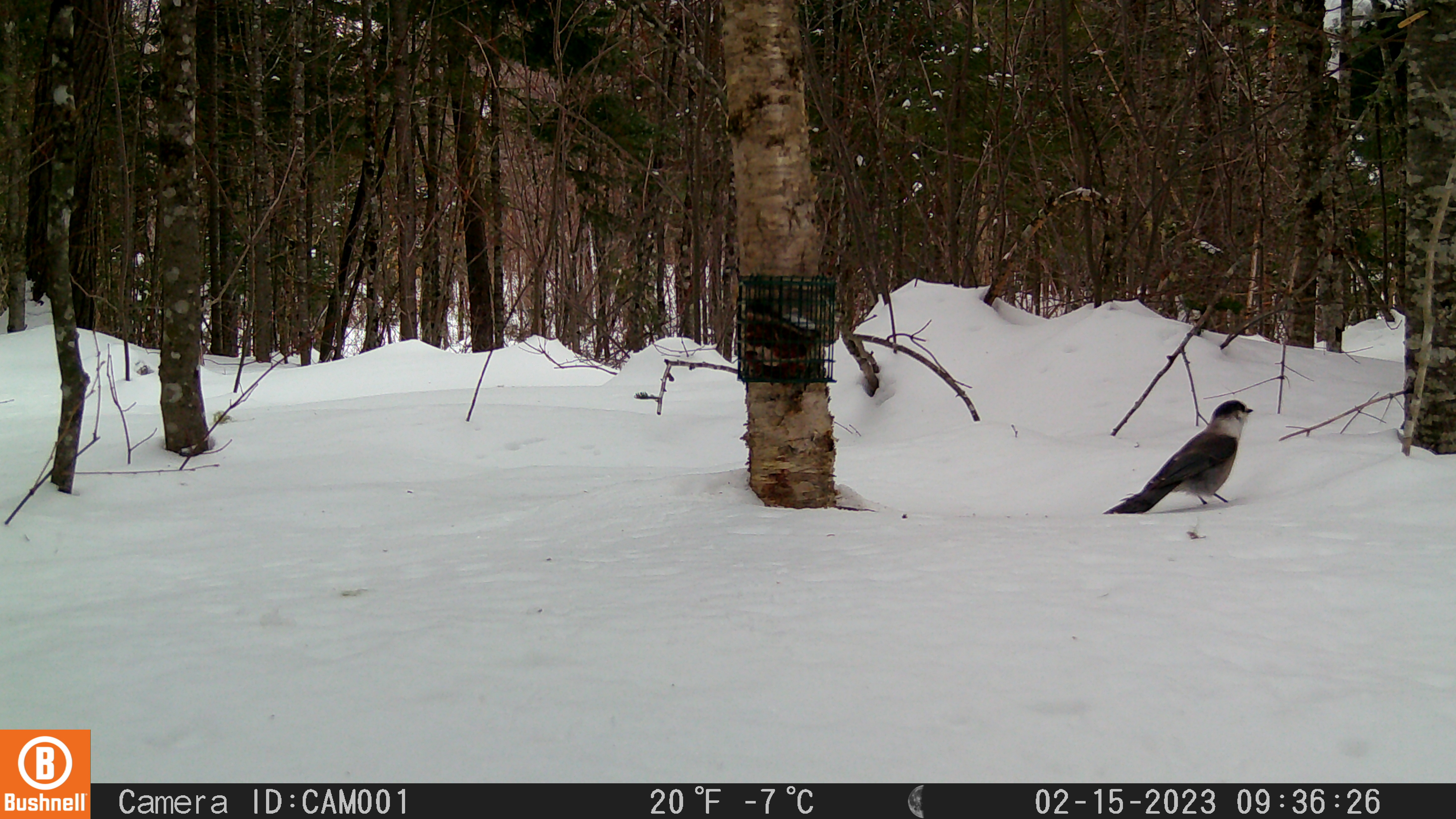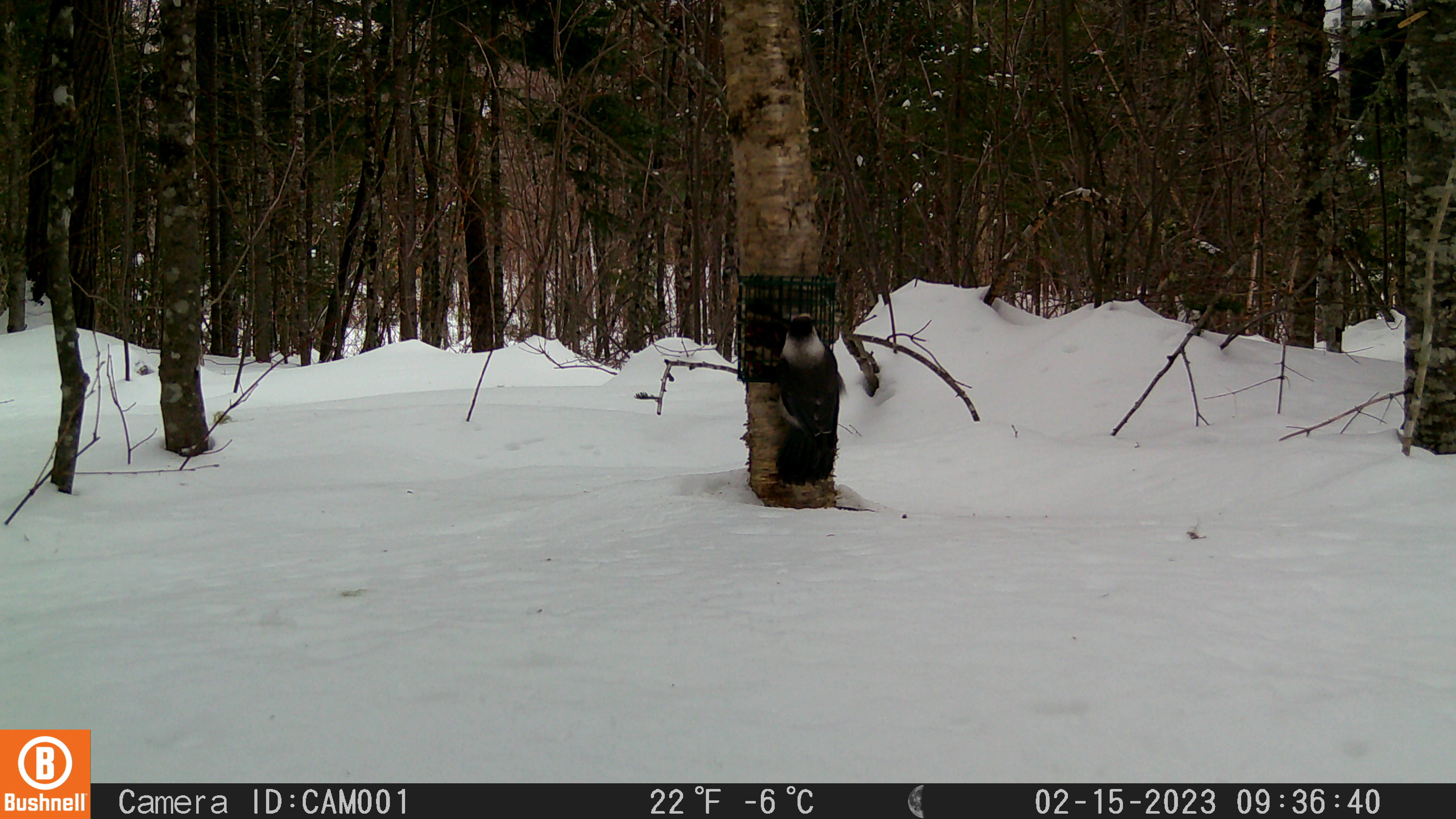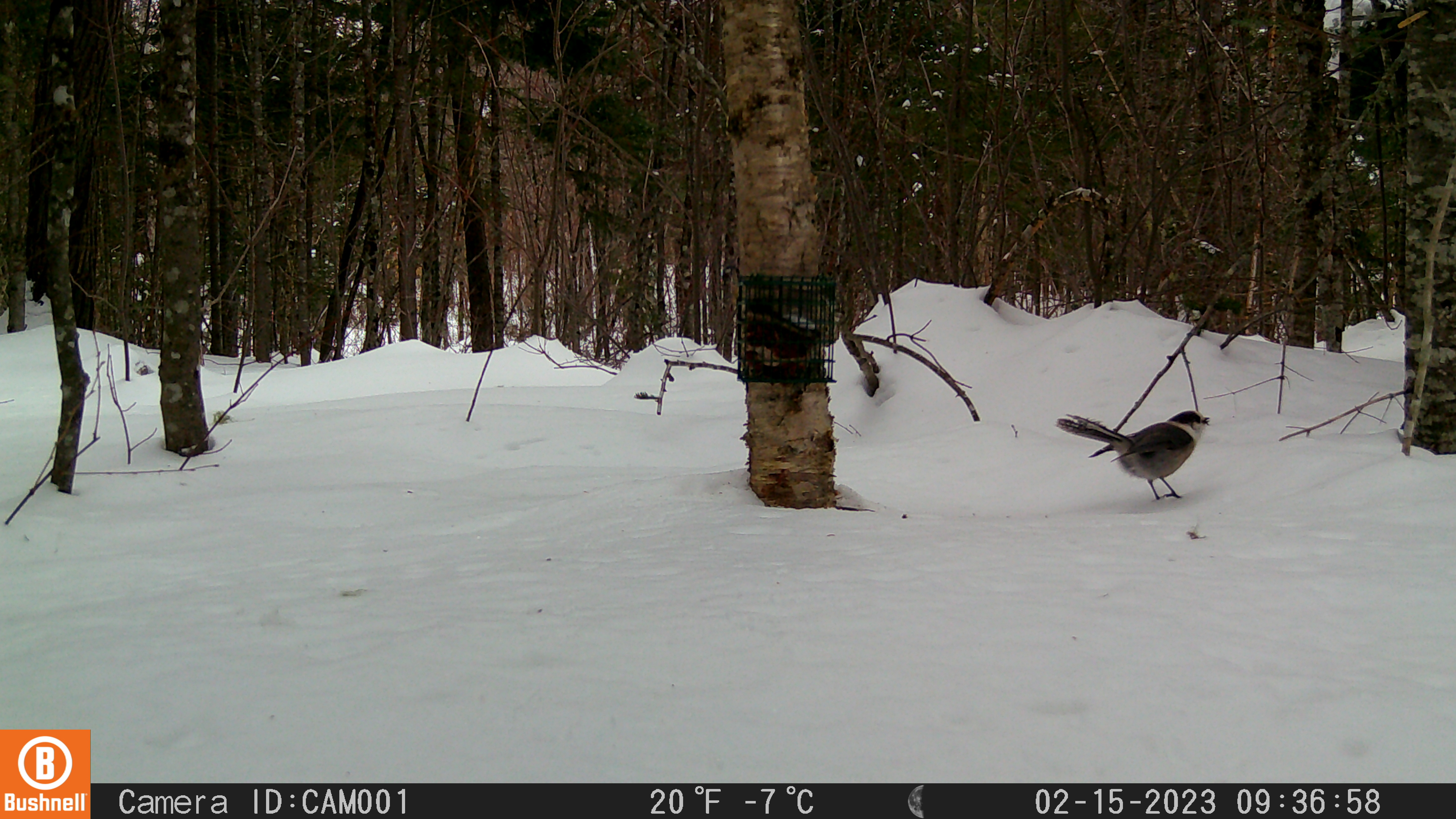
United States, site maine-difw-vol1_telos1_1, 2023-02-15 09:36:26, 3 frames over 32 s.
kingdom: Animalia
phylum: Chordata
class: Aves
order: Passeriformes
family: Corvidae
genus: Perisoreus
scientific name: Perisoreus canadensis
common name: canada jay